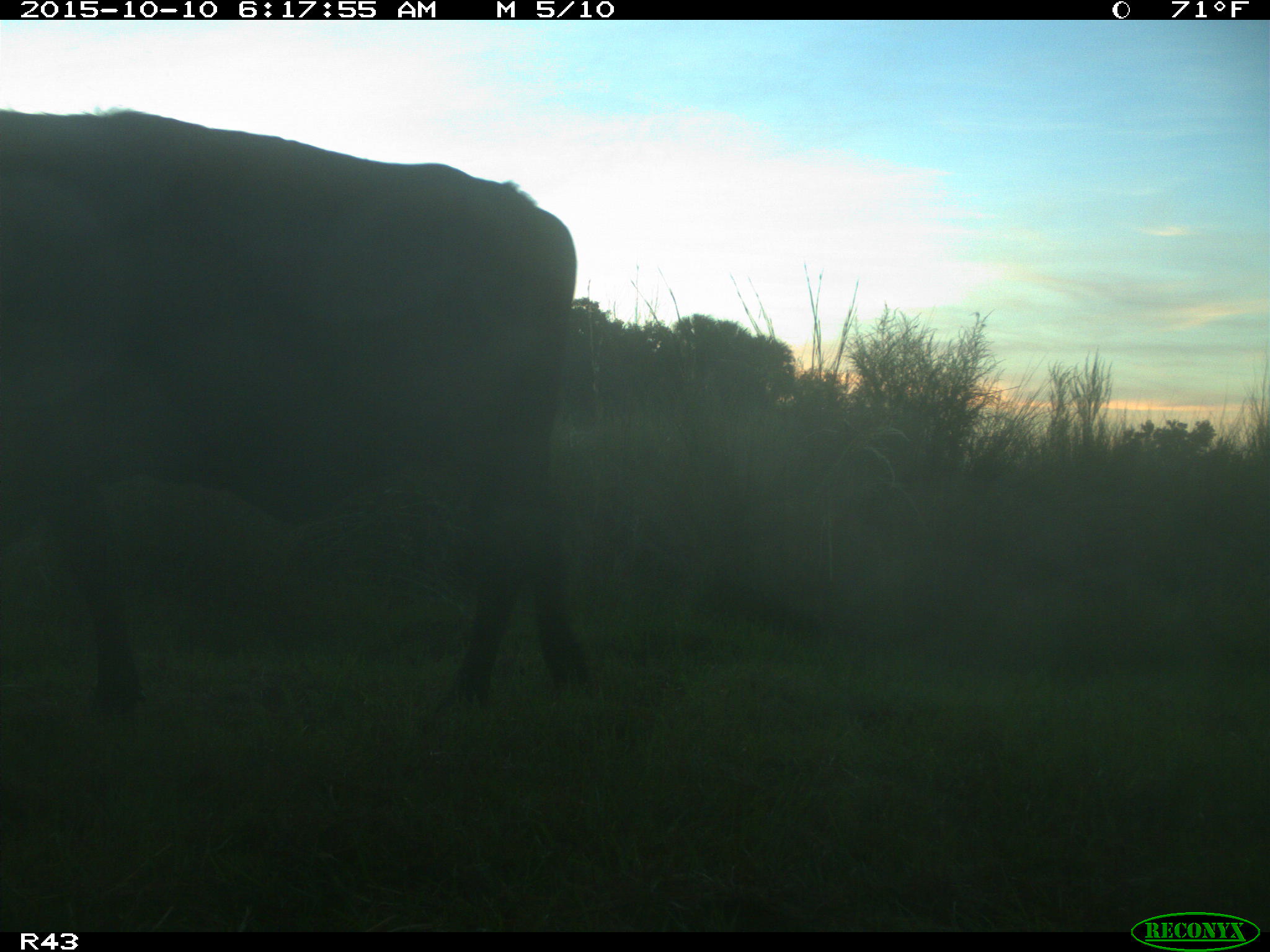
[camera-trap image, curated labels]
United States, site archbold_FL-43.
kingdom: Animalia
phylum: Chordata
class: Mammalia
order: Artiodactyla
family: Bovidae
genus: Bos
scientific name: Bos taurus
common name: domestic cow